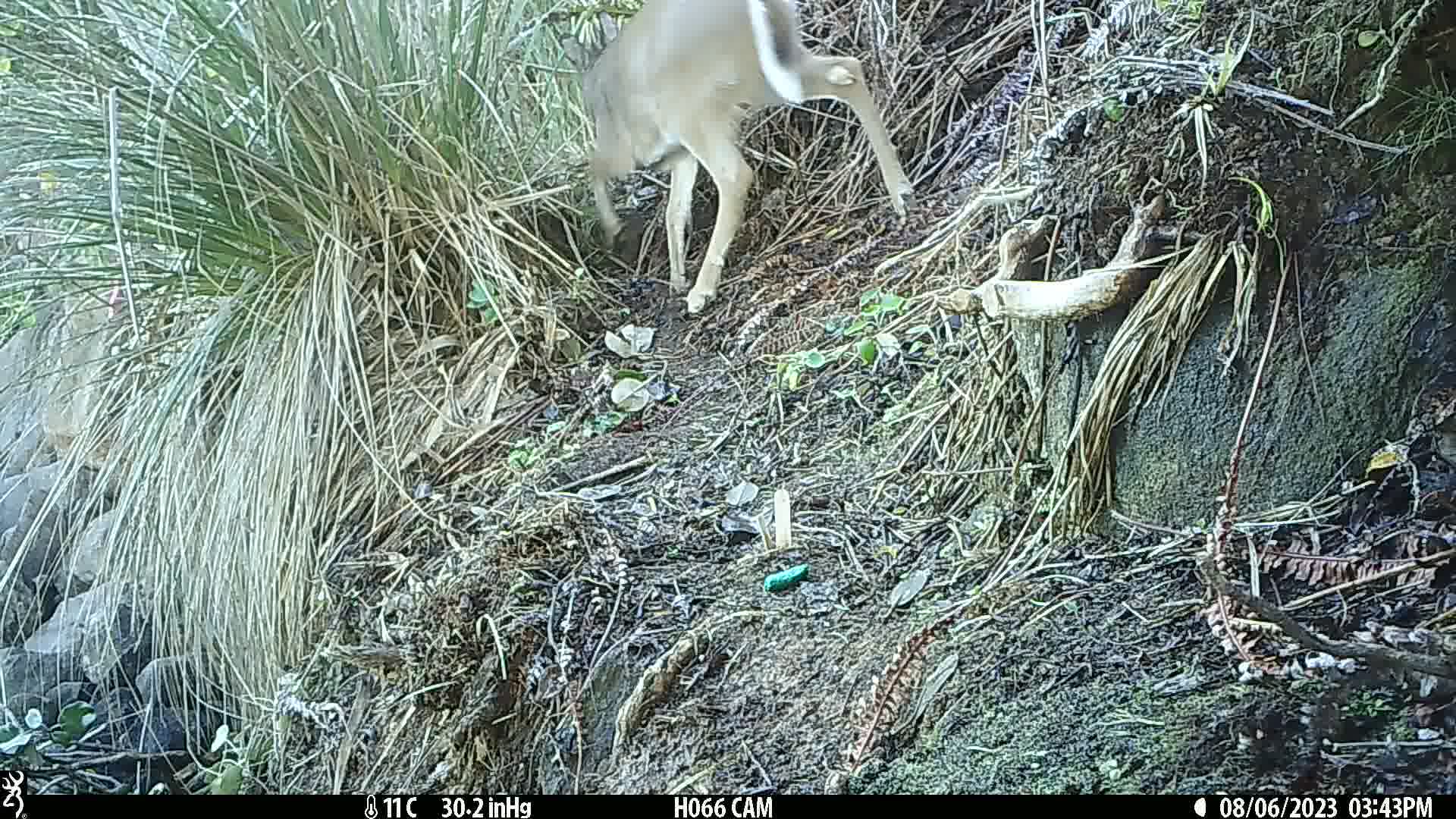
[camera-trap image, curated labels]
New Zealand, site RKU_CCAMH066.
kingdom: Animalia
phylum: Chordata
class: Mammalia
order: Artiodactyla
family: Cervidae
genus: Odocoileus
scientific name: Odocoileus virginianus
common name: white-tailed deer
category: white tailed deer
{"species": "white tailed deer (white-tailed deer) (Odocoileus virginianus)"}